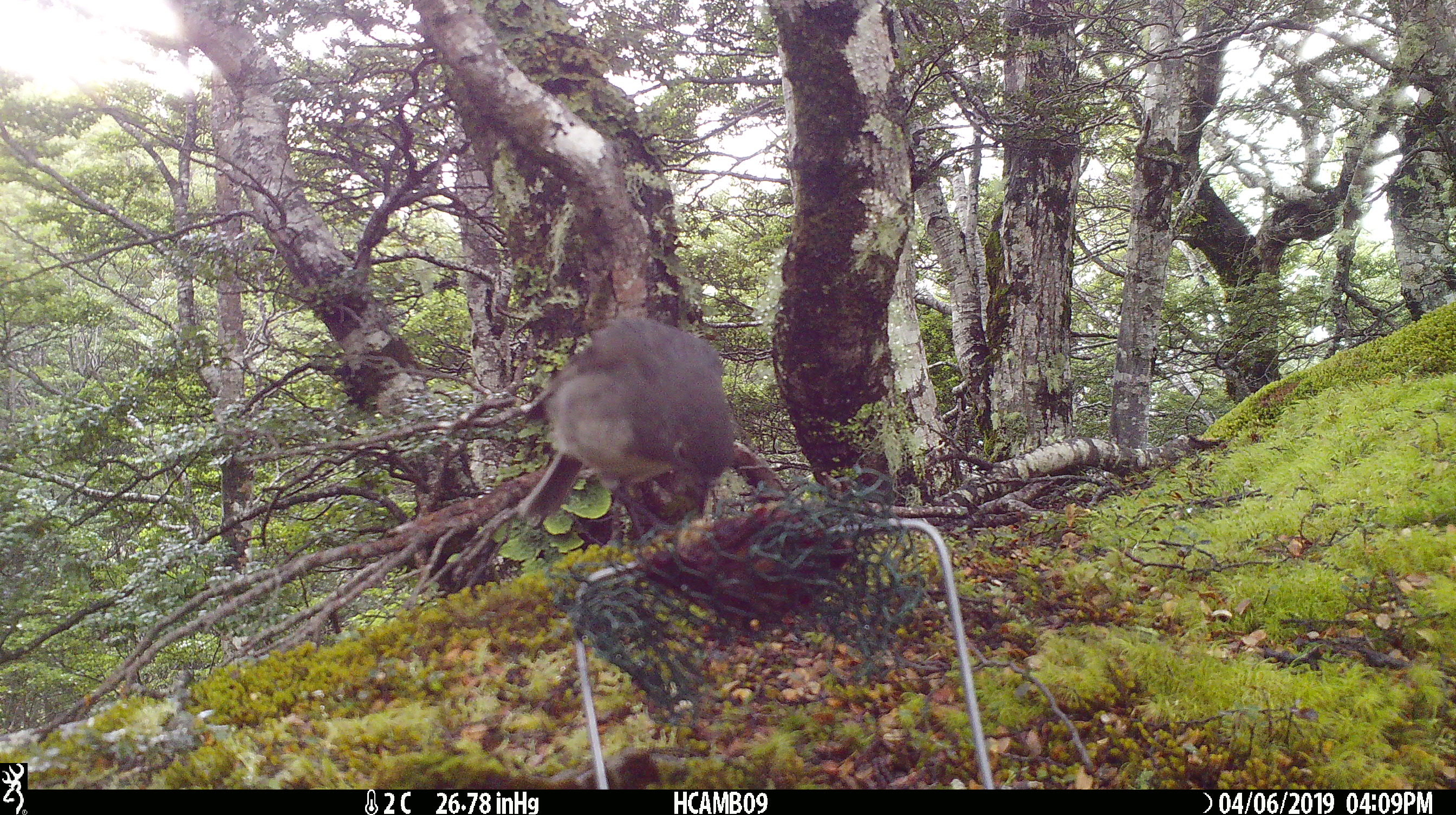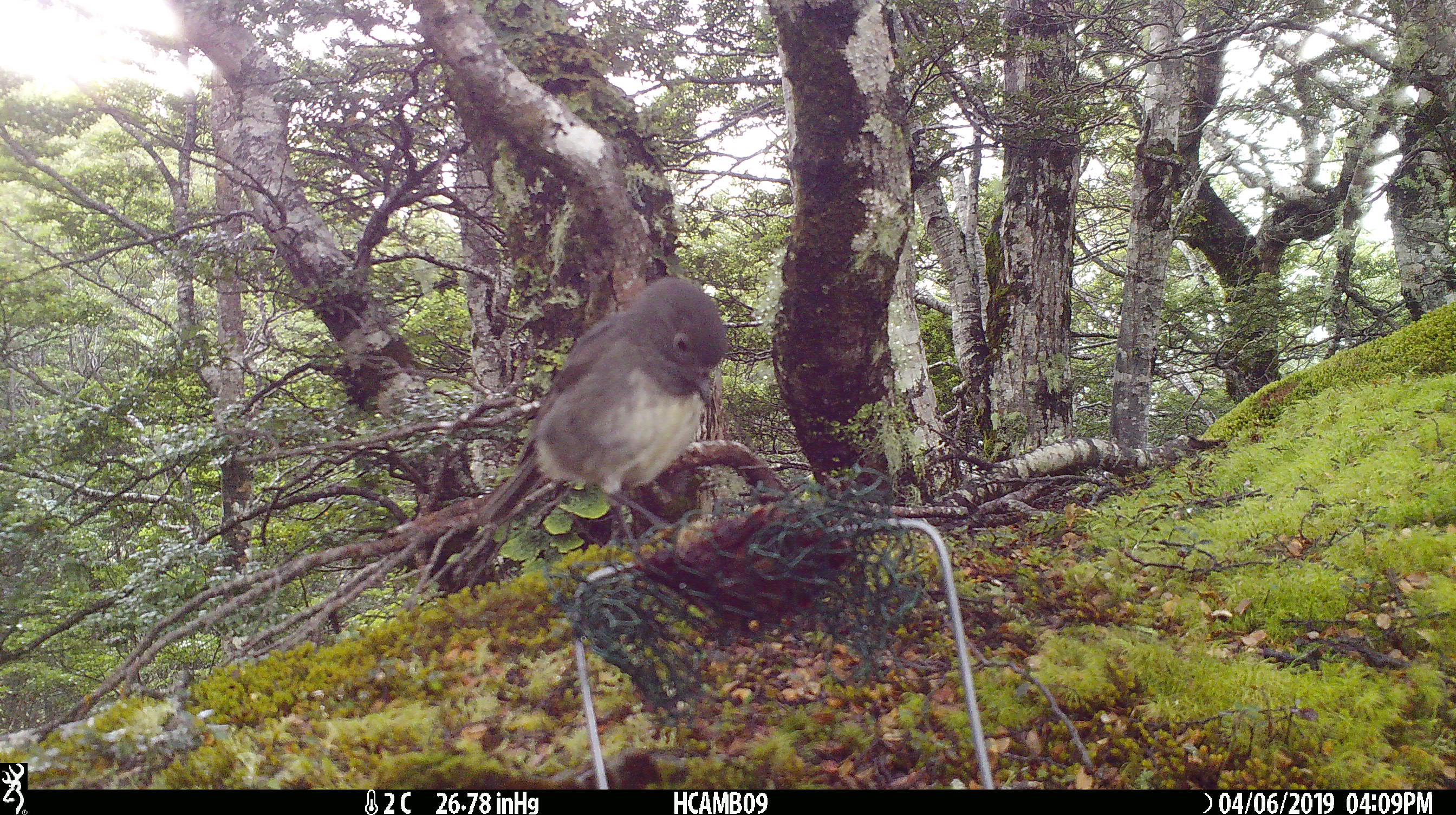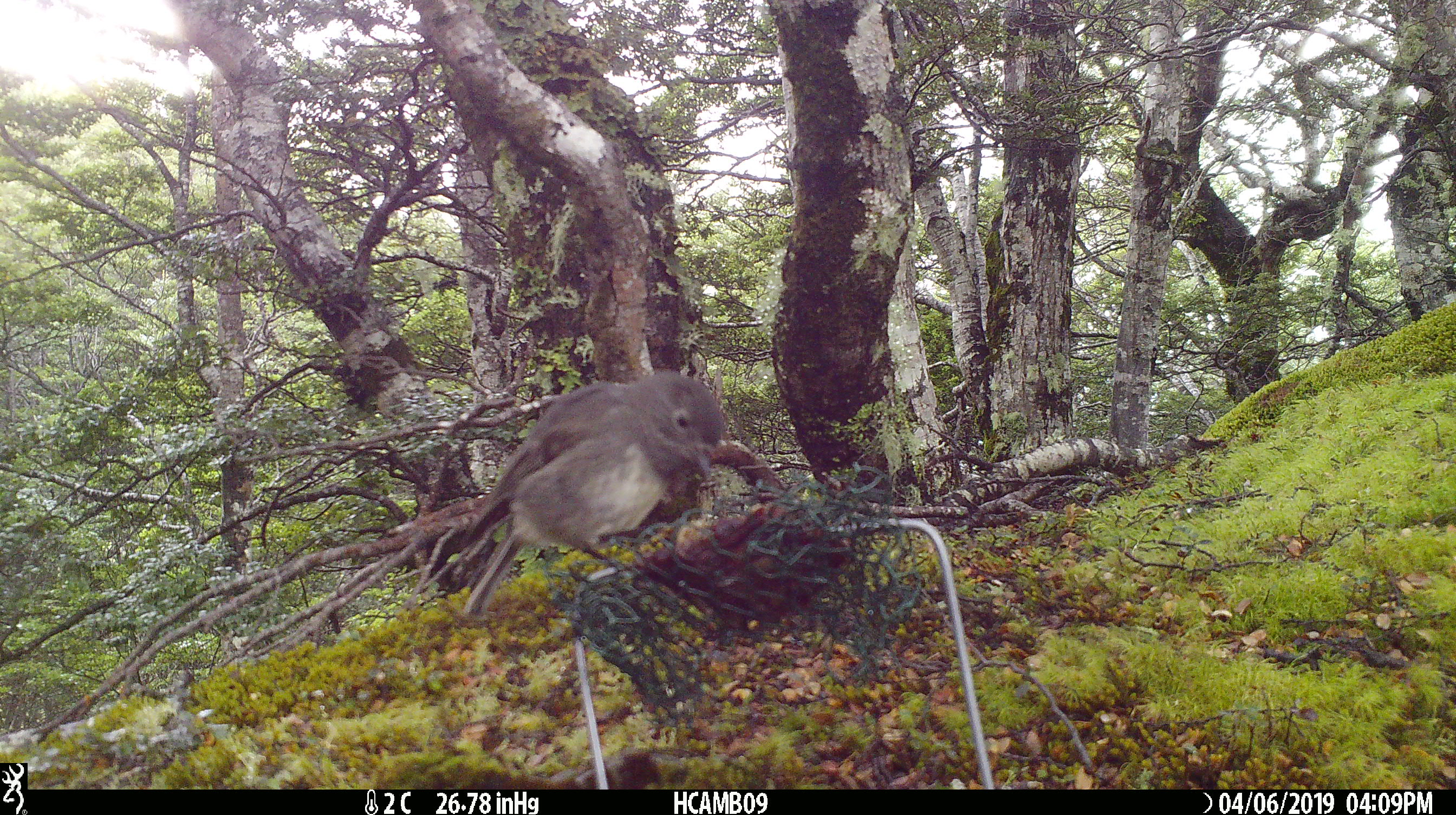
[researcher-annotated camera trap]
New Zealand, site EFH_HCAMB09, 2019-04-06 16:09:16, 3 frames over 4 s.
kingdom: Animalia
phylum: Chordata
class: Aves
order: Passeriformes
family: Petroicidae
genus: Petroica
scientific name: Petroica australis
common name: new zealand robin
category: robin